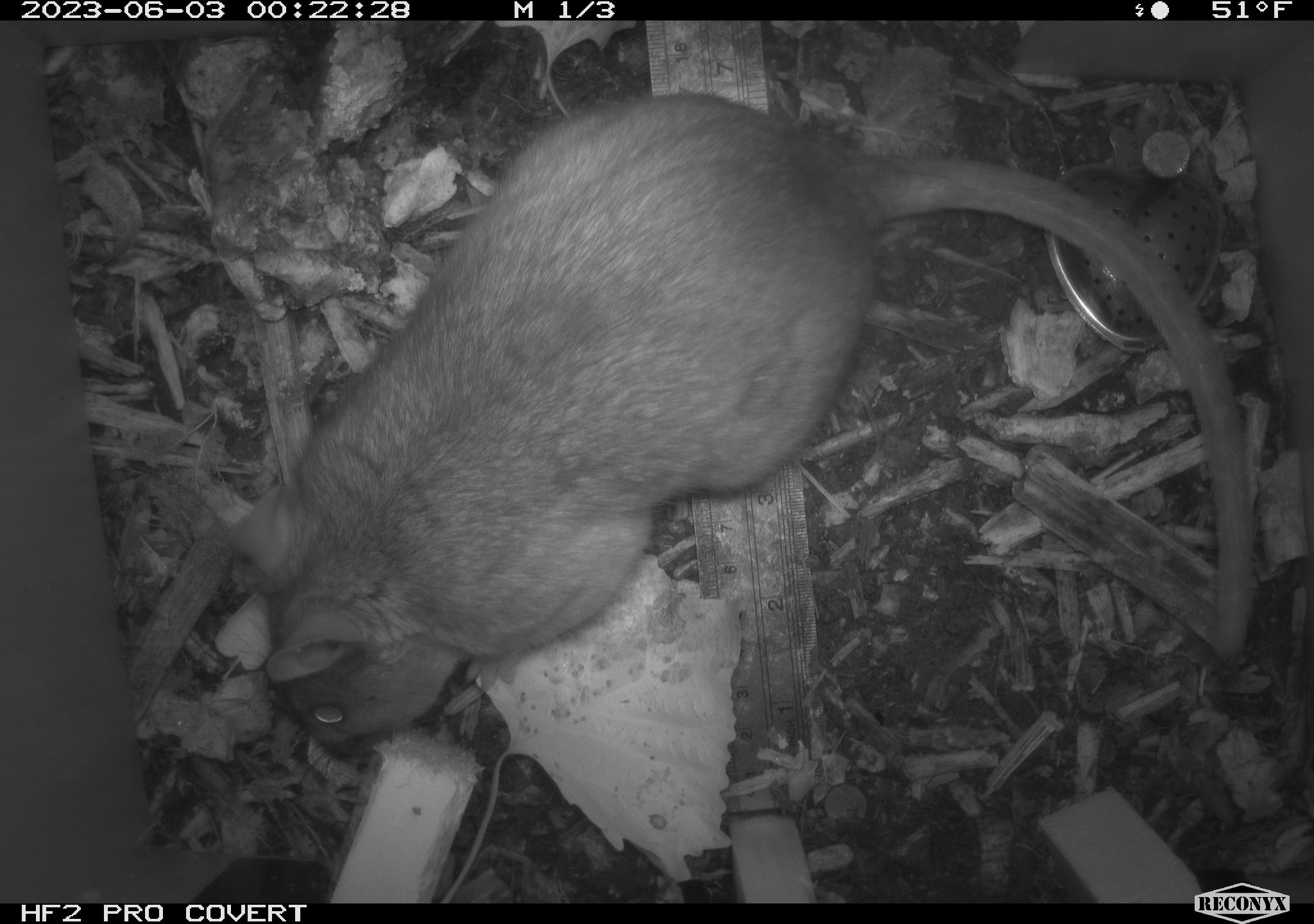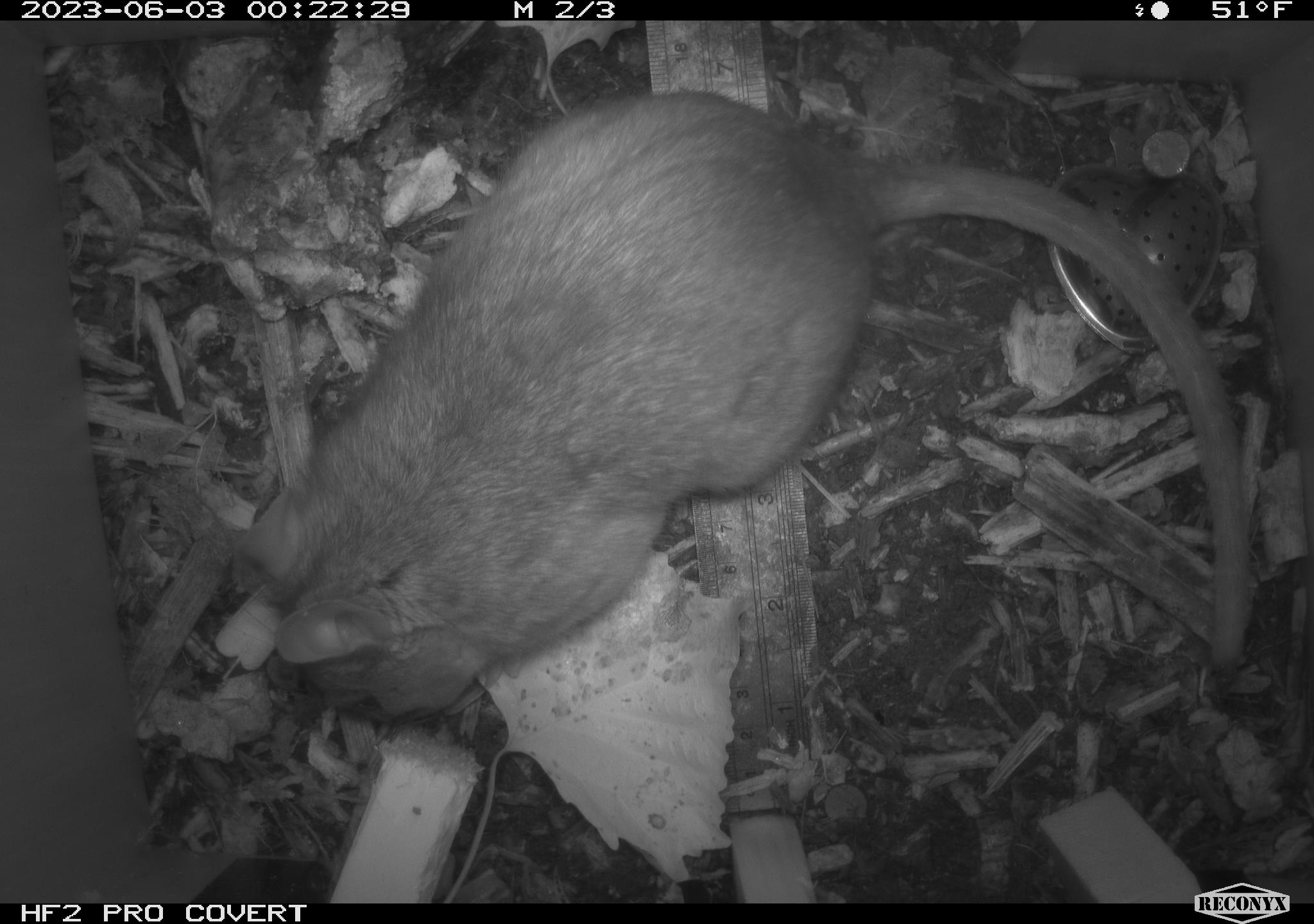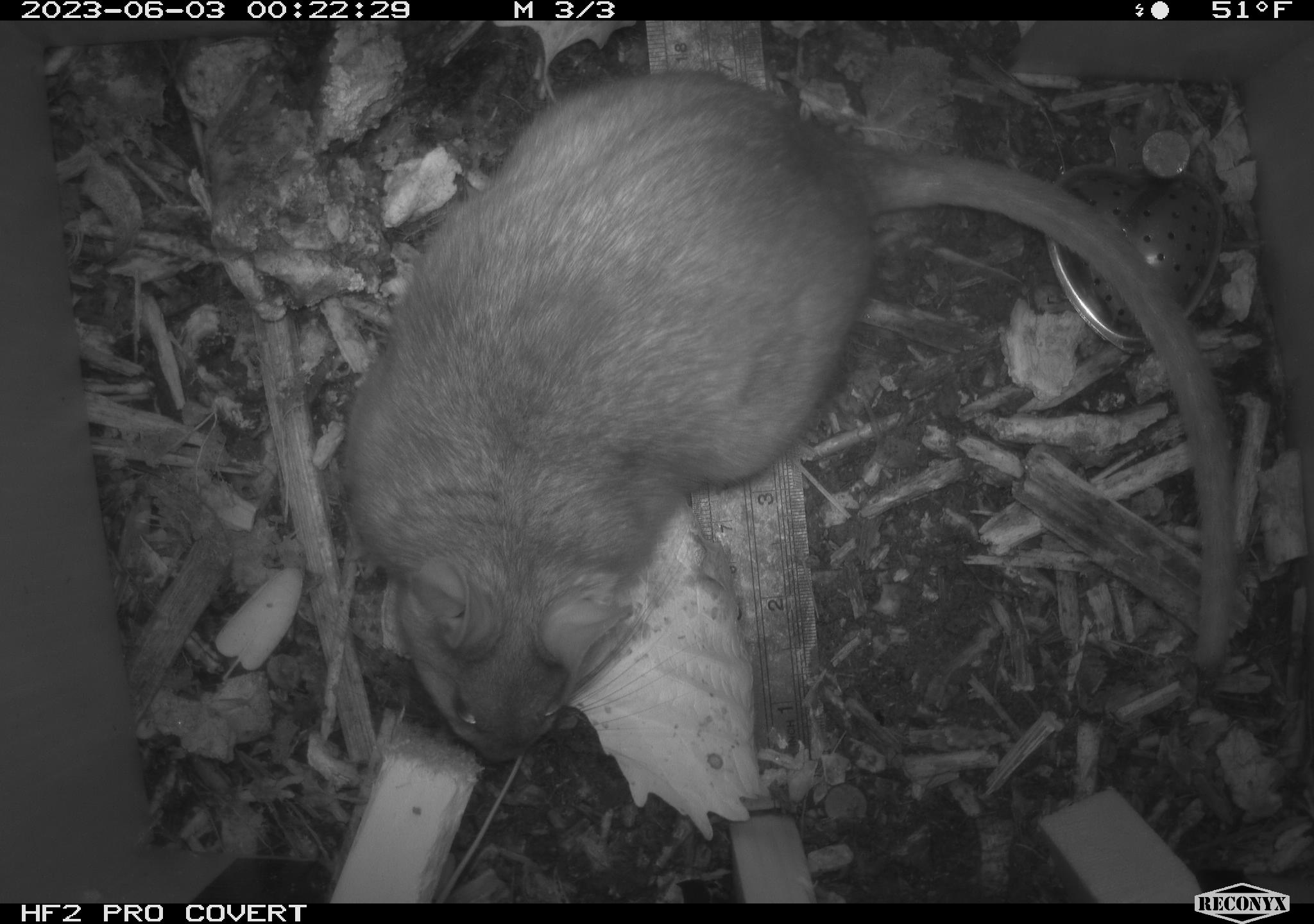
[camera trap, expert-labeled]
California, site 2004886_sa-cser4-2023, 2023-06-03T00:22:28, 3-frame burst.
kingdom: Animalia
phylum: Chordata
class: Mammalia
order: Rodentia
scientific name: Rodentia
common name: woodrat or rat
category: woodrat or rat species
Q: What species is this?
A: Woodrat or rat species (woodrat or rat) (Rodentia).